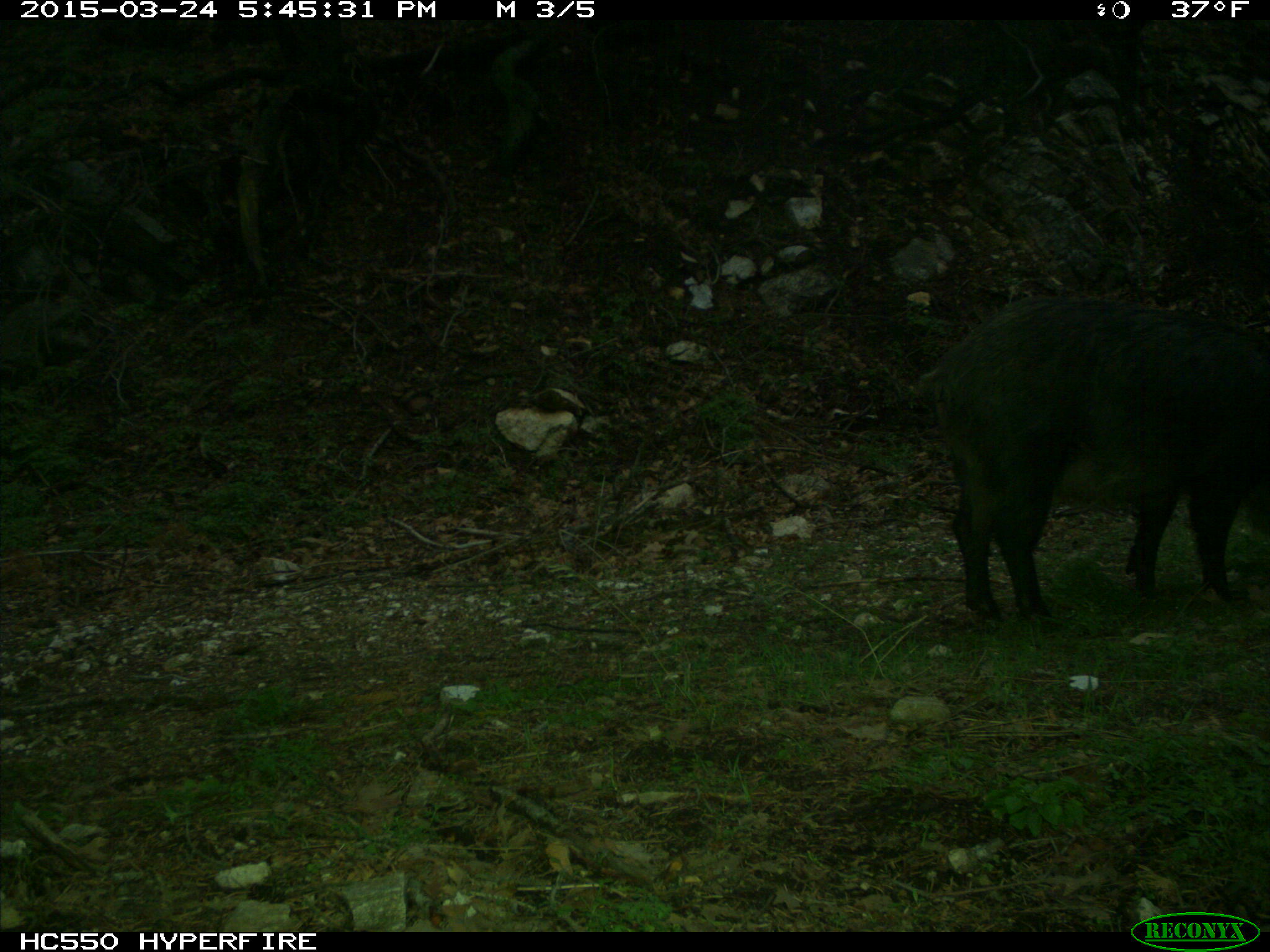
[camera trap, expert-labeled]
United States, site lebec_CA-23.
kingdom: Animalia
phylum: Chordata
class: Mammalia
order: Artiodactyla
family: Suidae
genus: Sus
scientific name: Sus scrofa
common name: wild boar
Sus scrofa (wild boar).